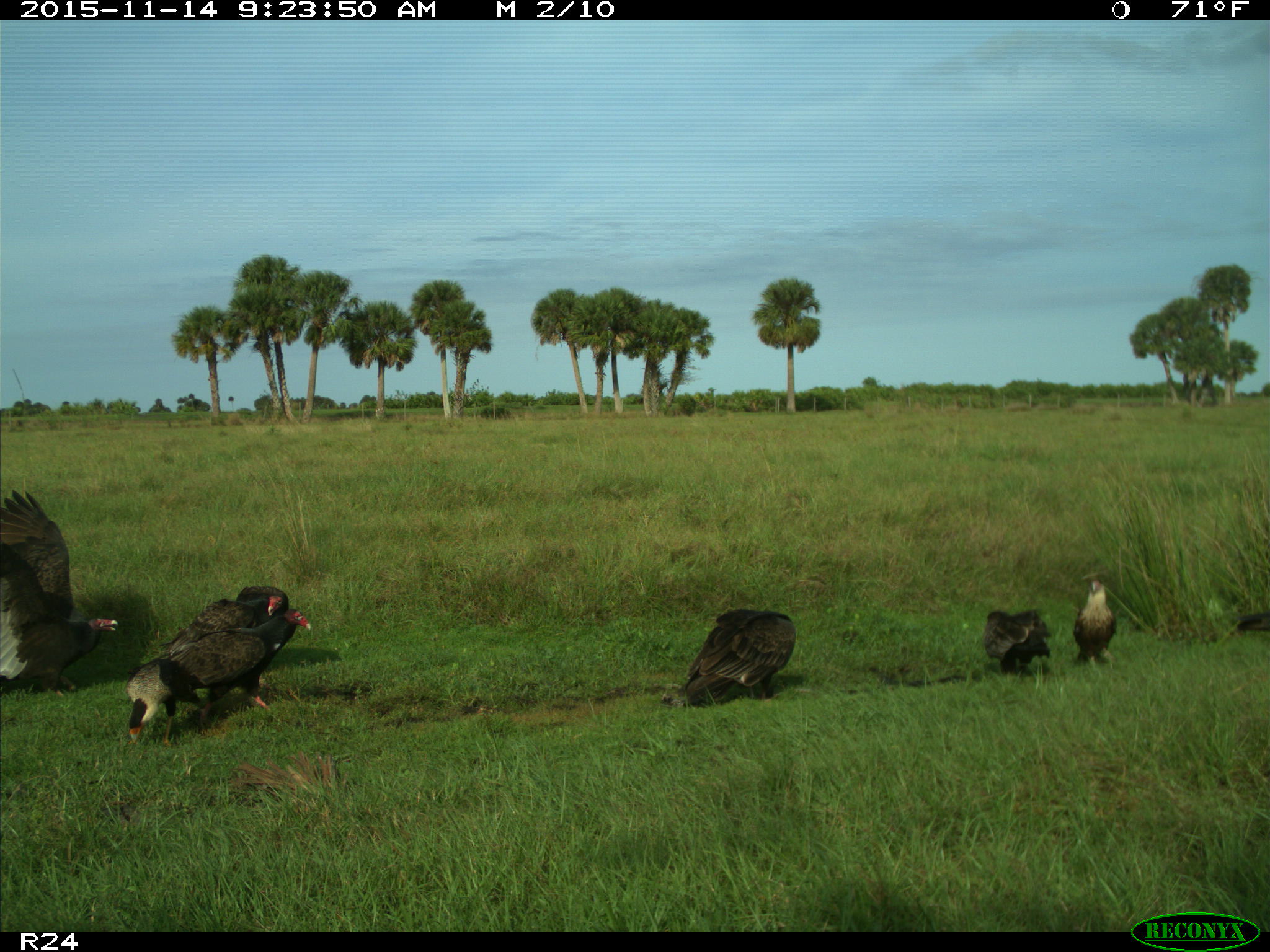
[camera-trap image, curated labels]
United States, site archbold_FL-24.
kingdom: Animalia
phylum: Chordata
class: Aves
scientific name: Aves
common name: birds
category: unidentified bird